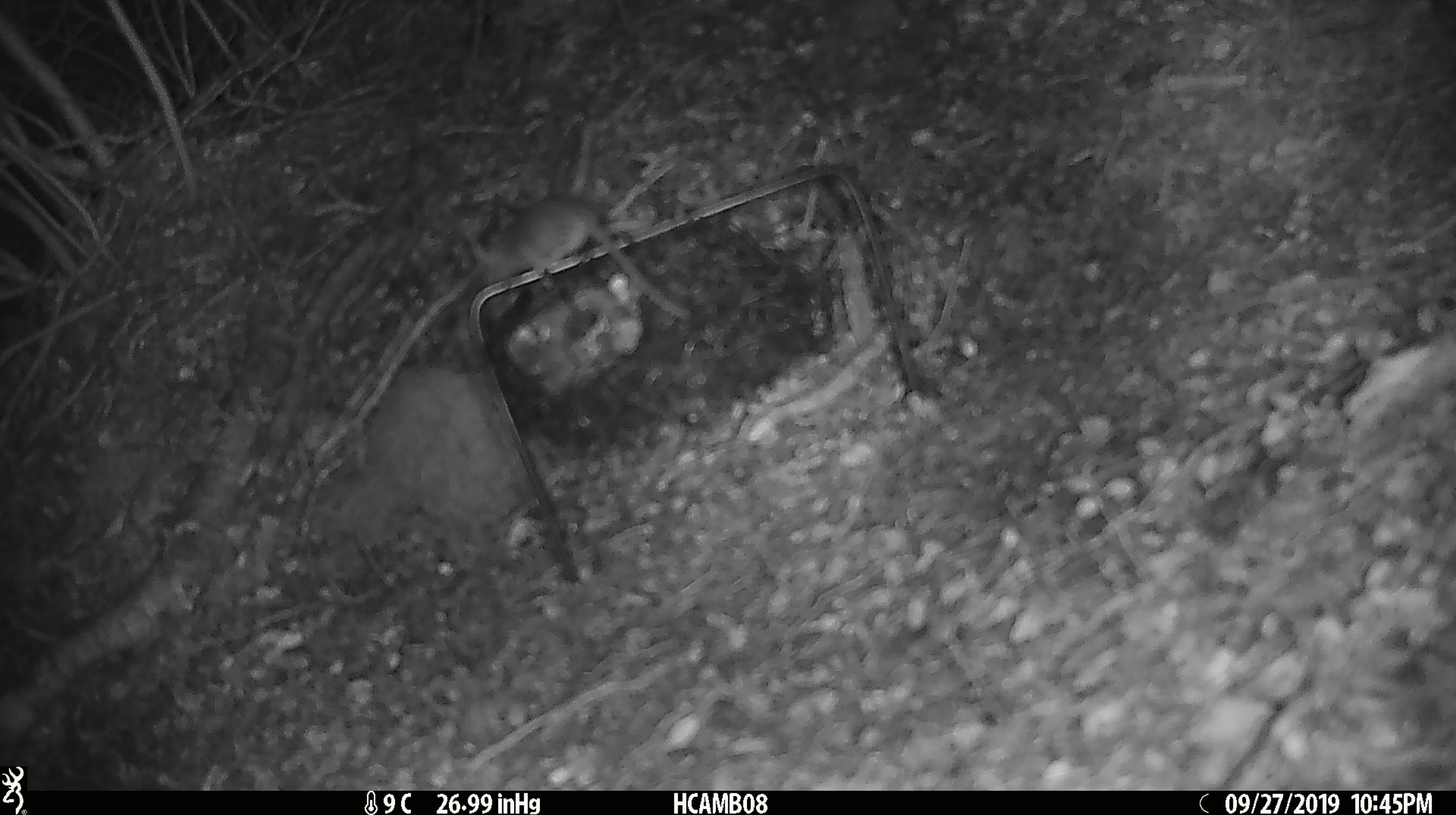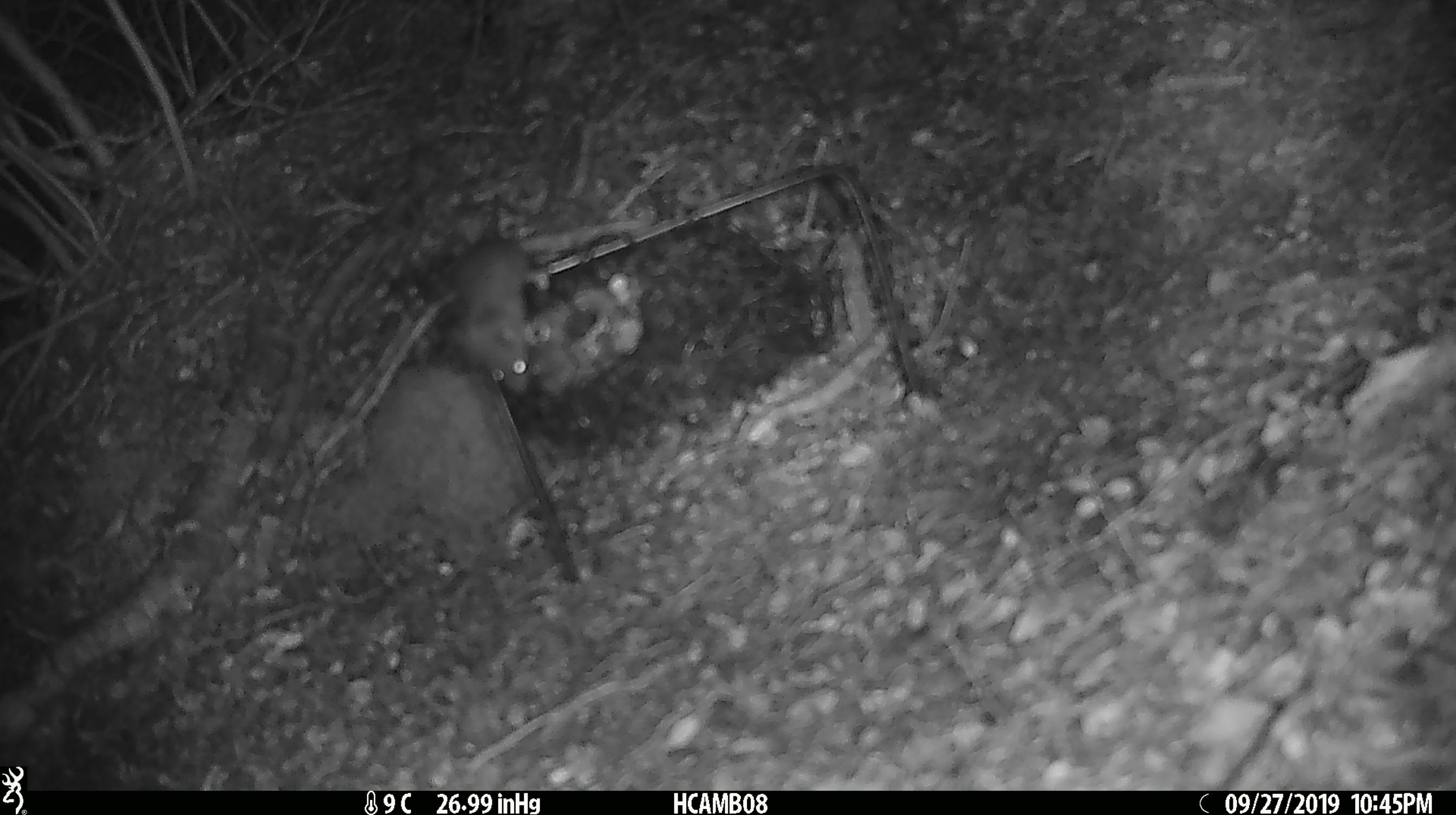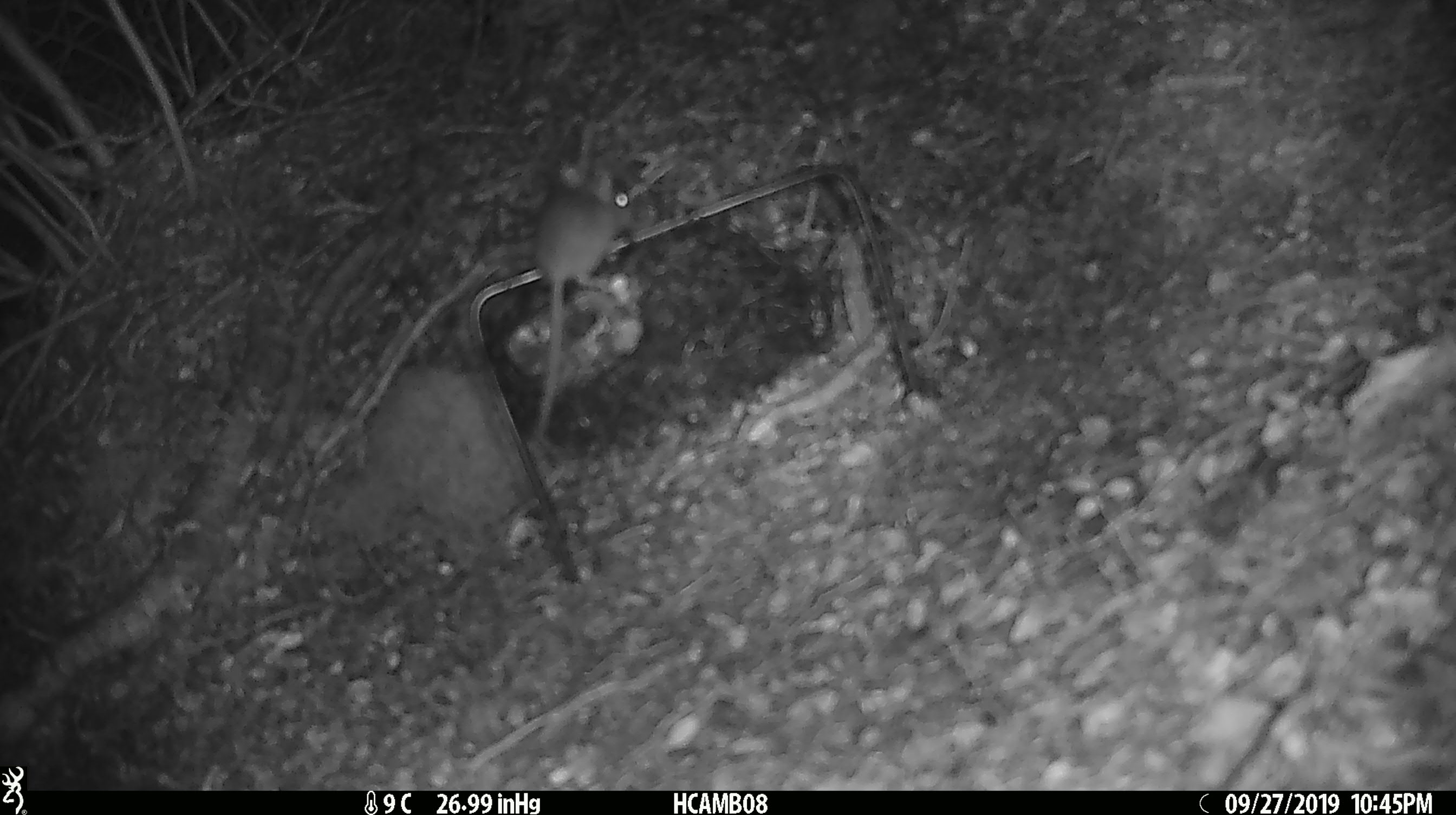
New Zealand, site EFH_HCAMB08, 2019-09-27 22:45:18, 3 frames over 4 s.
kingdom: Animalia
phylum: Chordata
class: Mammalia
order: Rodentia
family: Muridae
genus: Mus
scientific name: Mus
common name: mouse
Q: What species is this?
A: Mouse (Mus).